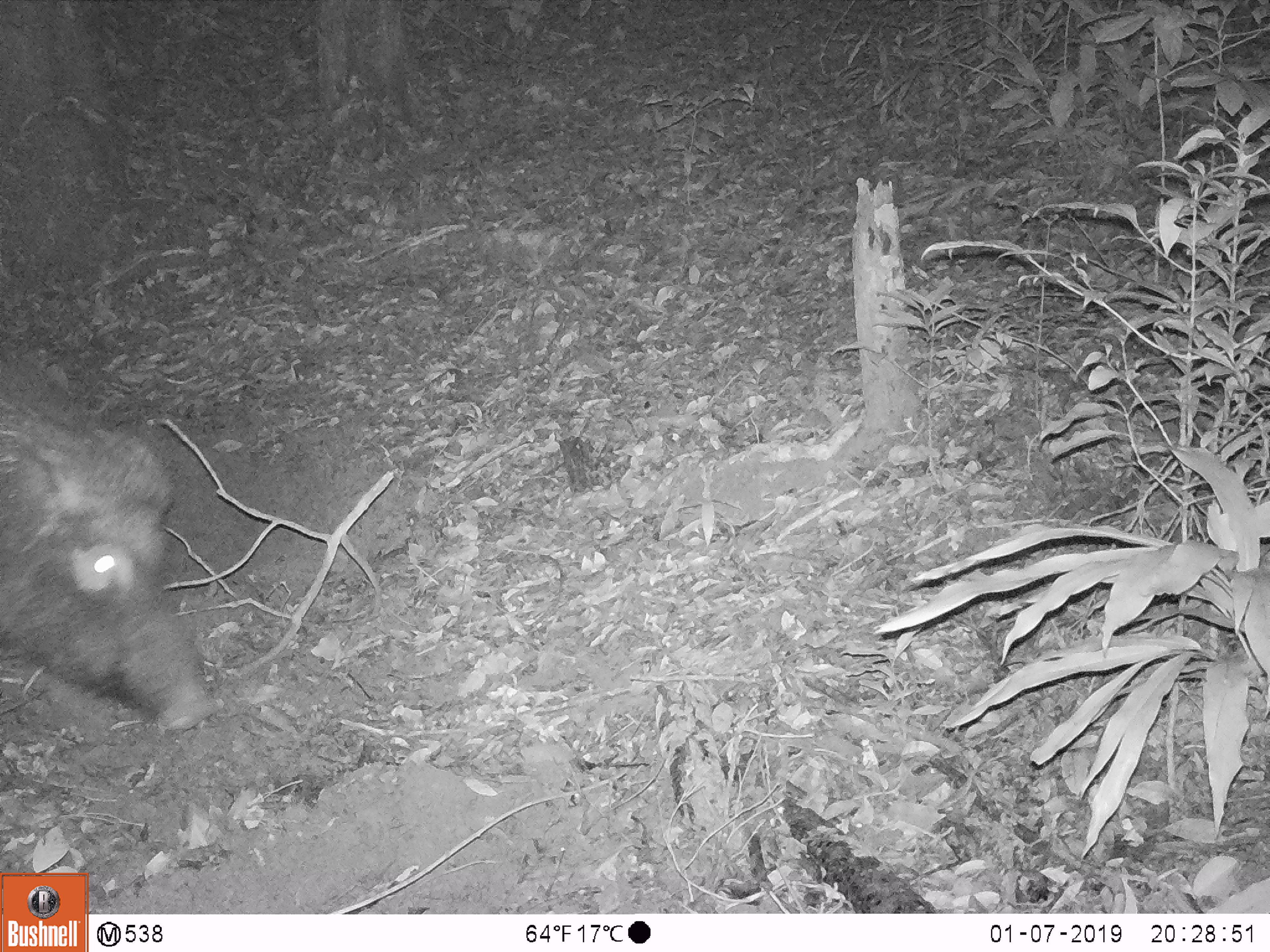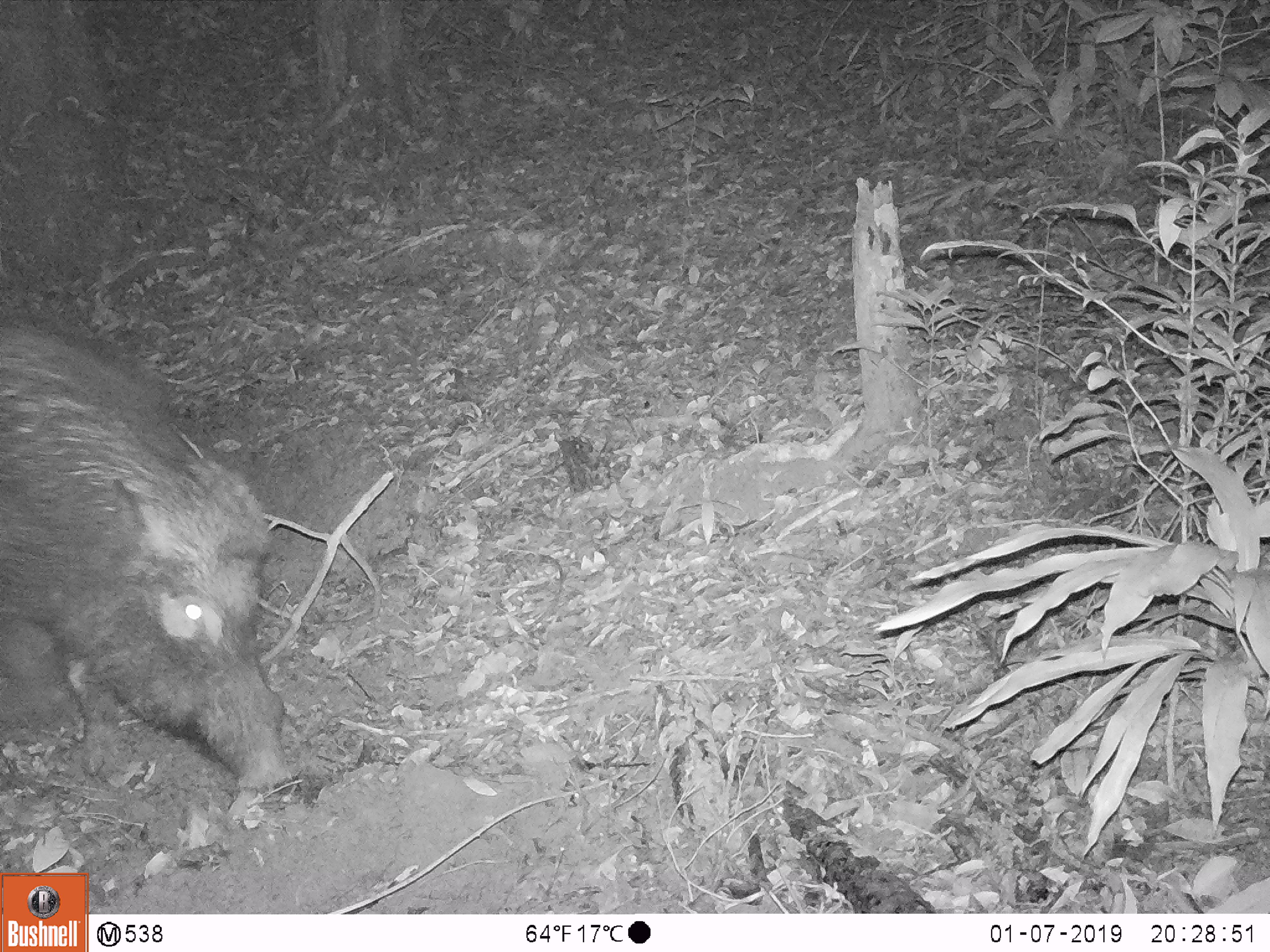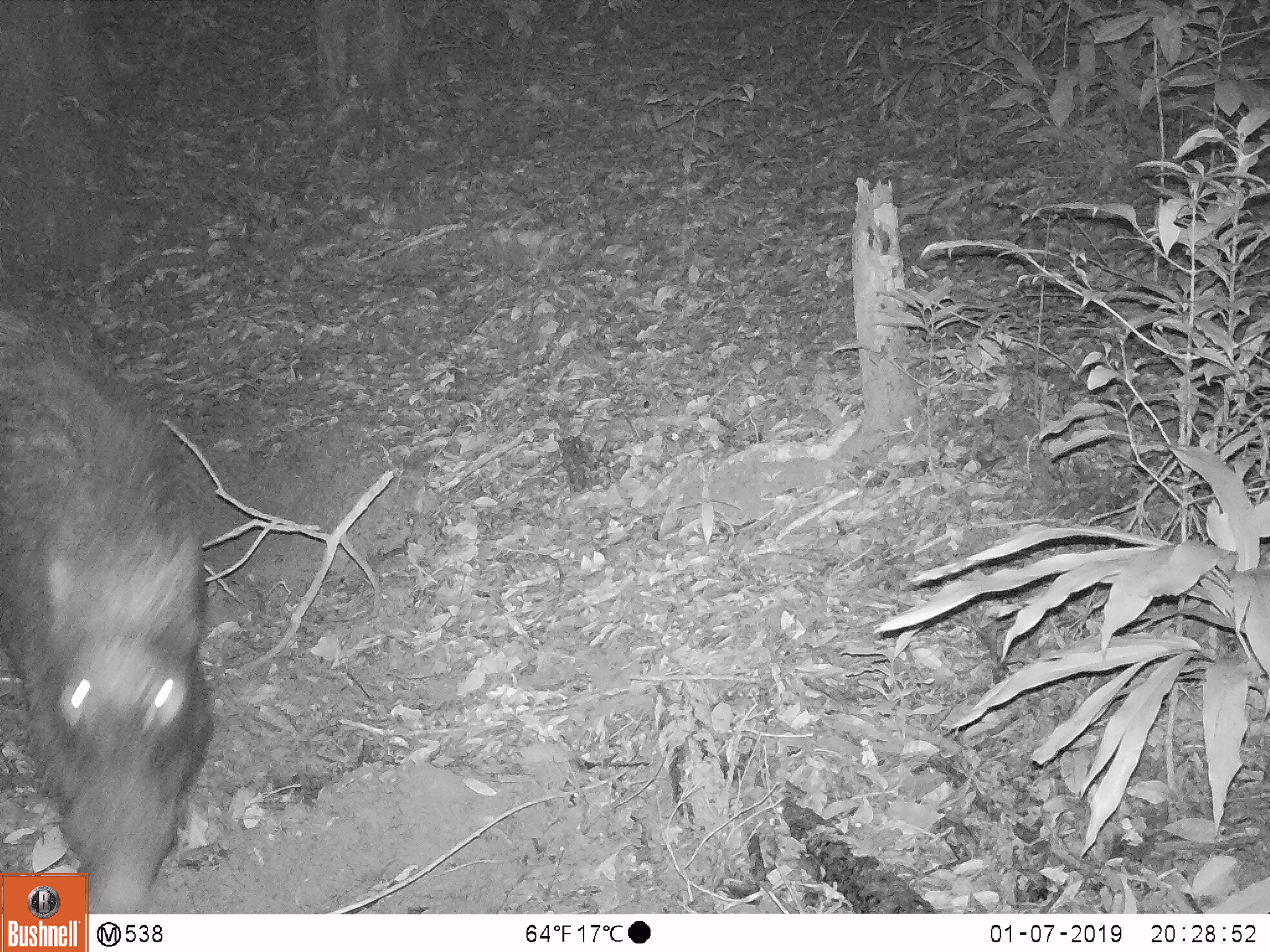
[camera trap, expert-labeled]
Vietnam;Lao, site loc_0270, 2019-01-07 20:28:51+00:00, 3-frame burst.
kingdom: Animalia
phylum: Chordata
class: Mammalia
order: Artiodactyla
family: Suidae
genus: Sus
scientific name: Sus scrofa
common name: eurasian wild pig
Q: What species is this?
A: Eurasian wild pig (Sus scrofa).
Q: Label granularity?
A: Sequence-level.